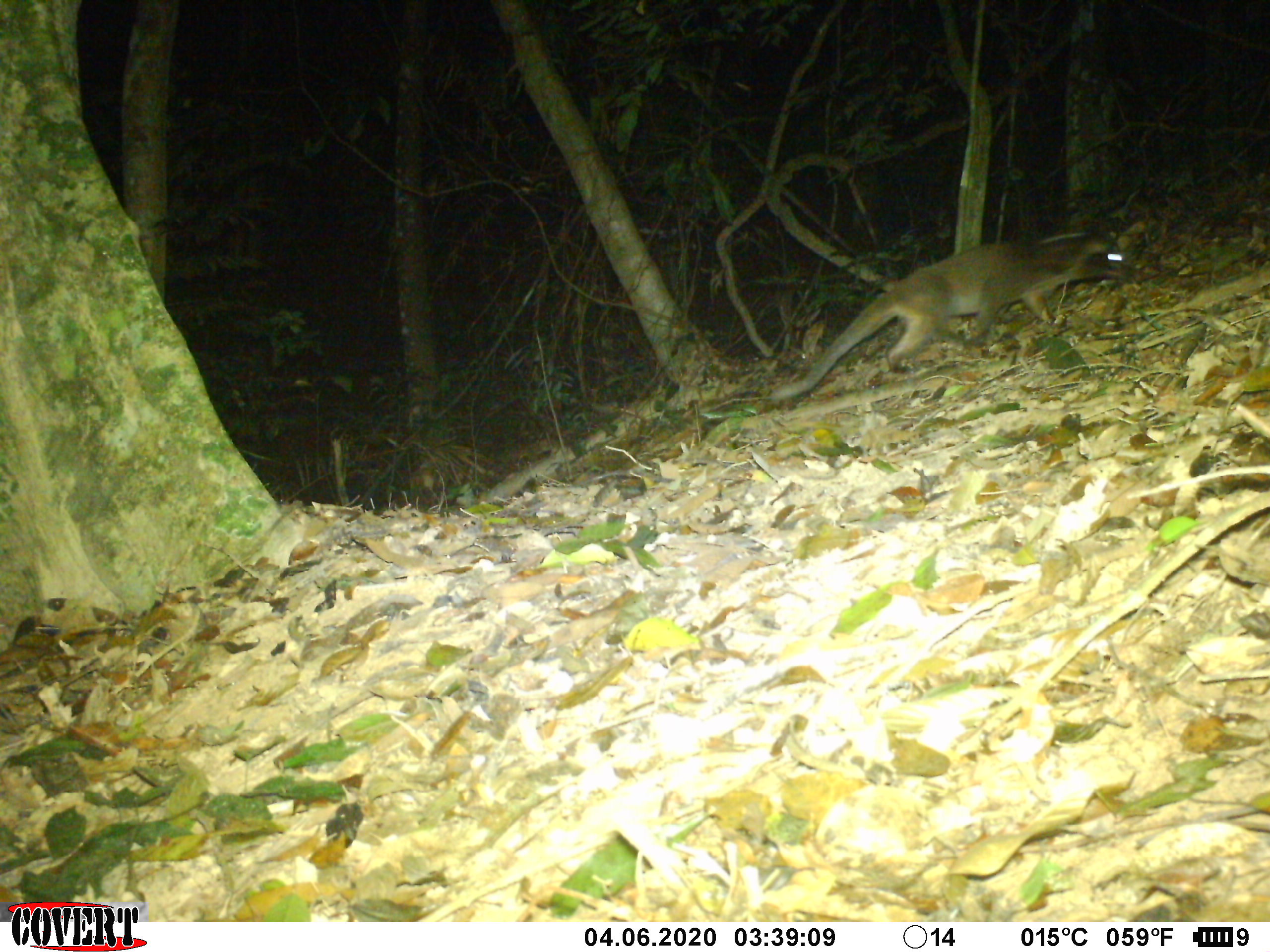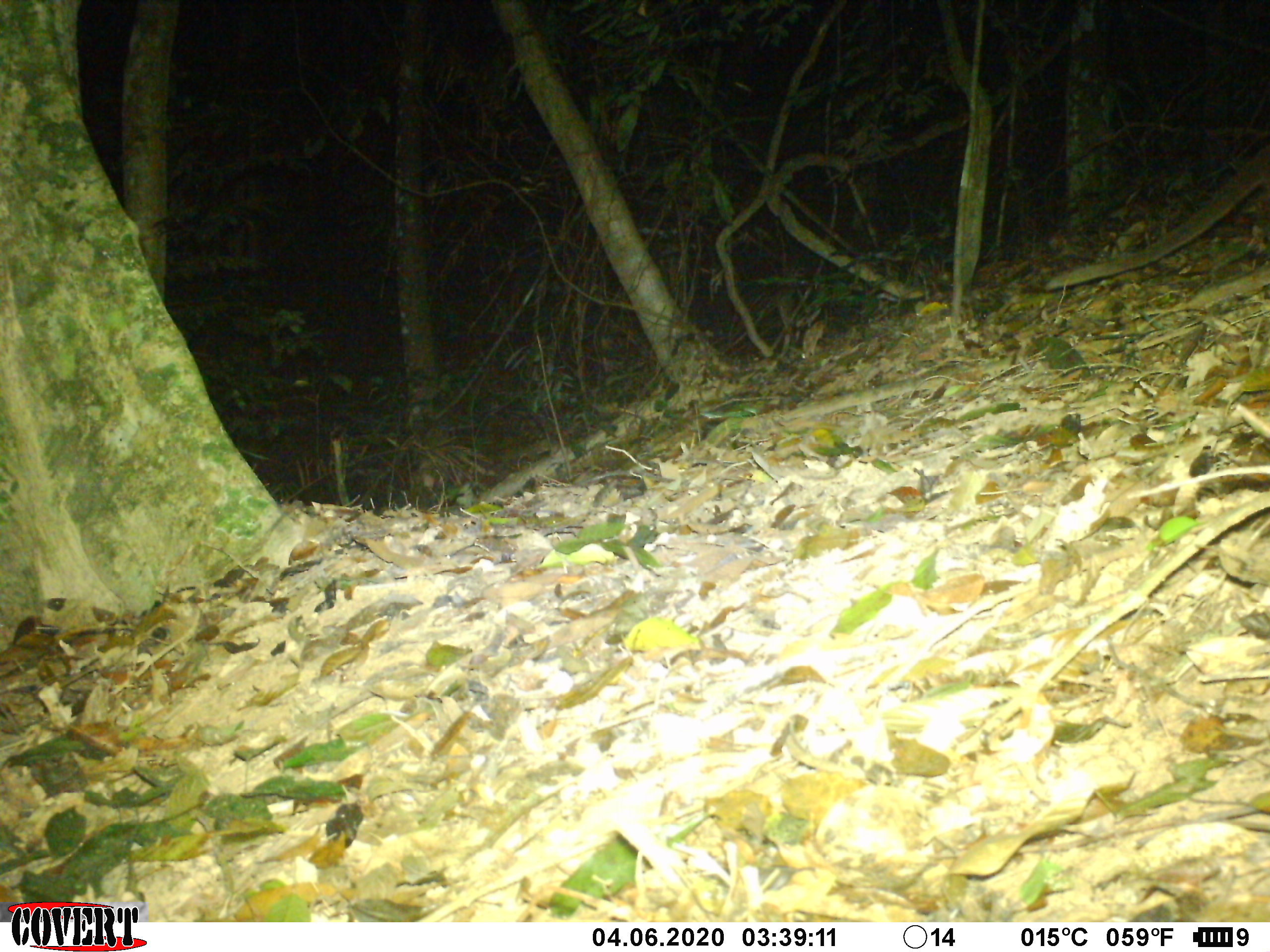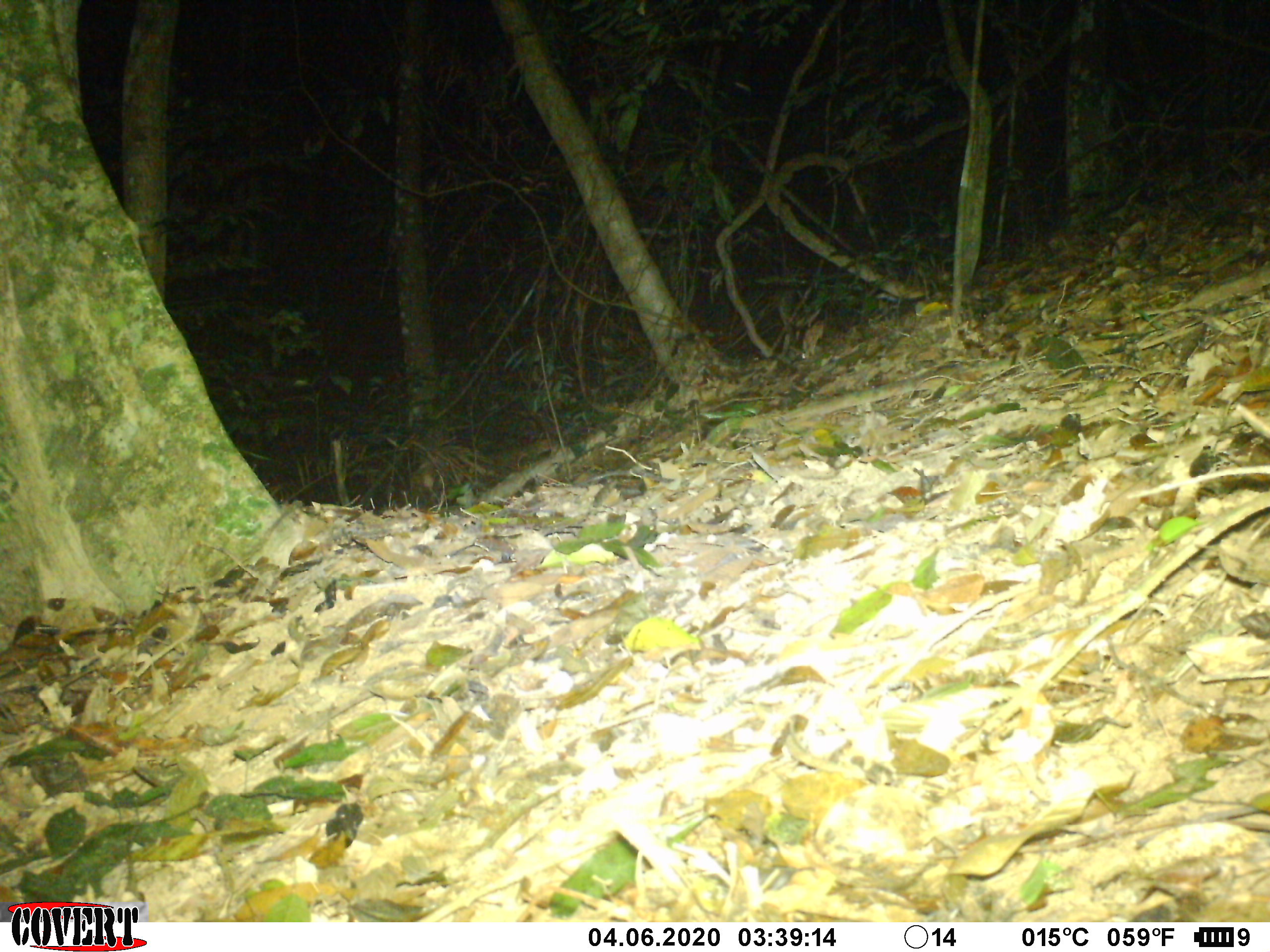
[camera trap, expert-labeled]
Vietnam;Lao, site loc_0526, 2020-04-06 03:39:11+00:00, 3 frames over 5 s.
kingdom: Animalia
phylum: Chordata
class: Mammalia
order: Carnivora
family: Viverridae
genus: Paguma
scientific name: Paguma larvata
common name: masked palm civet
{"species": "masked palm civet (Paguma larvata)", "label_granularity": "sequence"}